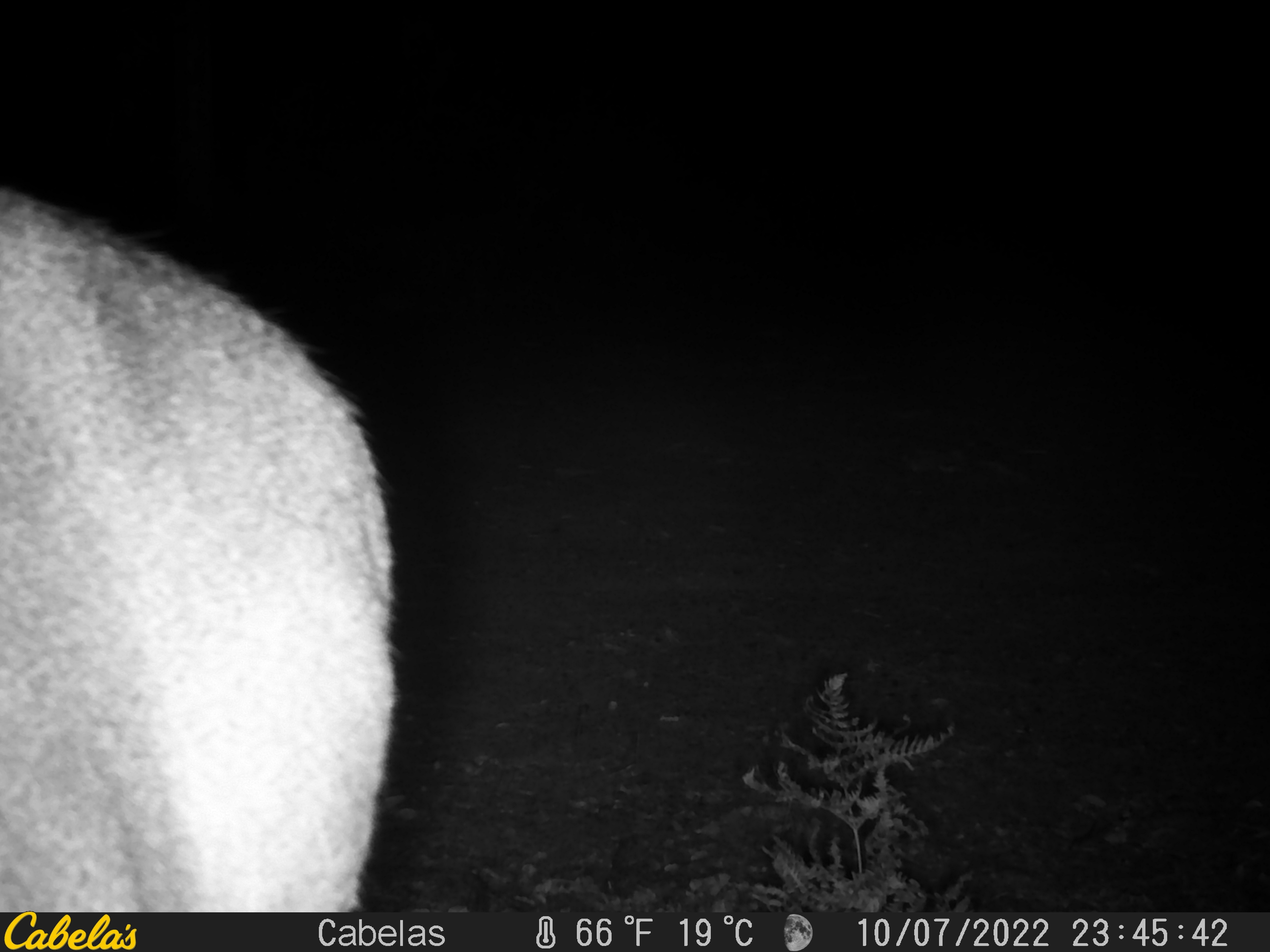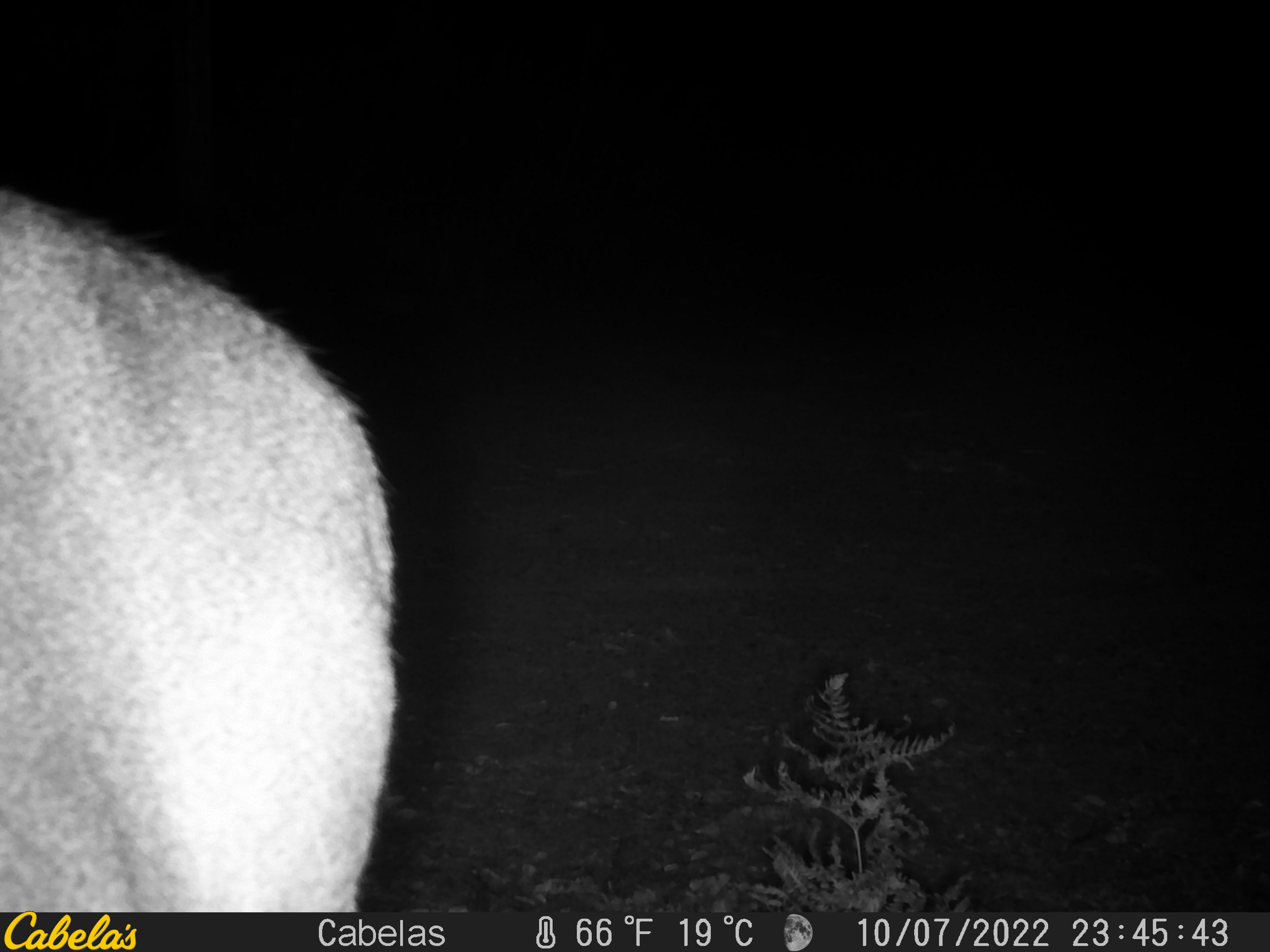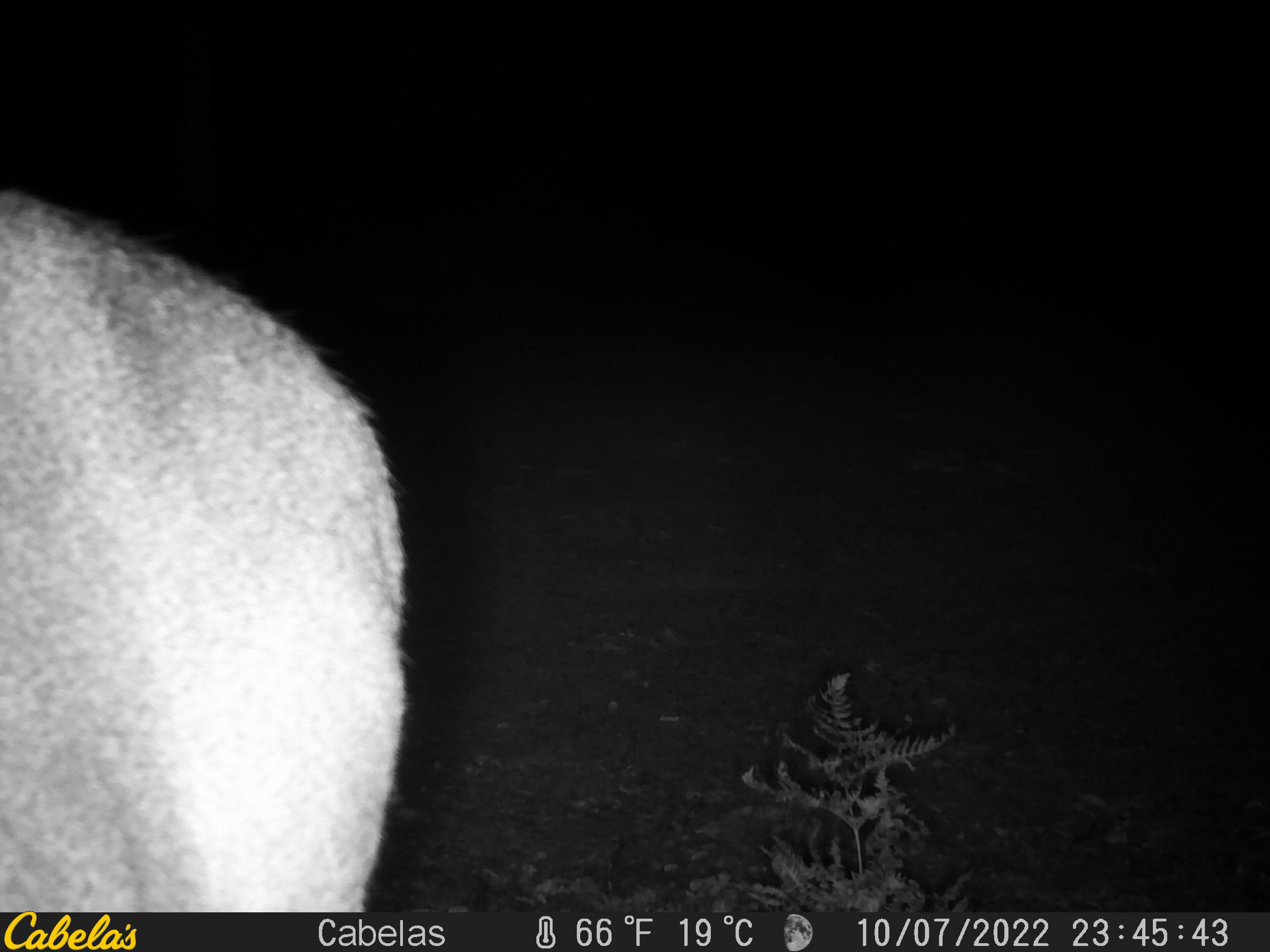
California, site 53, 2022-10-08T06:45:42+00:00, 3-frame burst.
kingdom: Animalia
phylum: Chordata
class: Mammalia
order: Artiodactyla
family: Cervidae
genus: Odocoileus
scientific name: Odocoileus hemionus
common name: mule deer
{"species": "mule deer (Odocoileus hemionus)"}